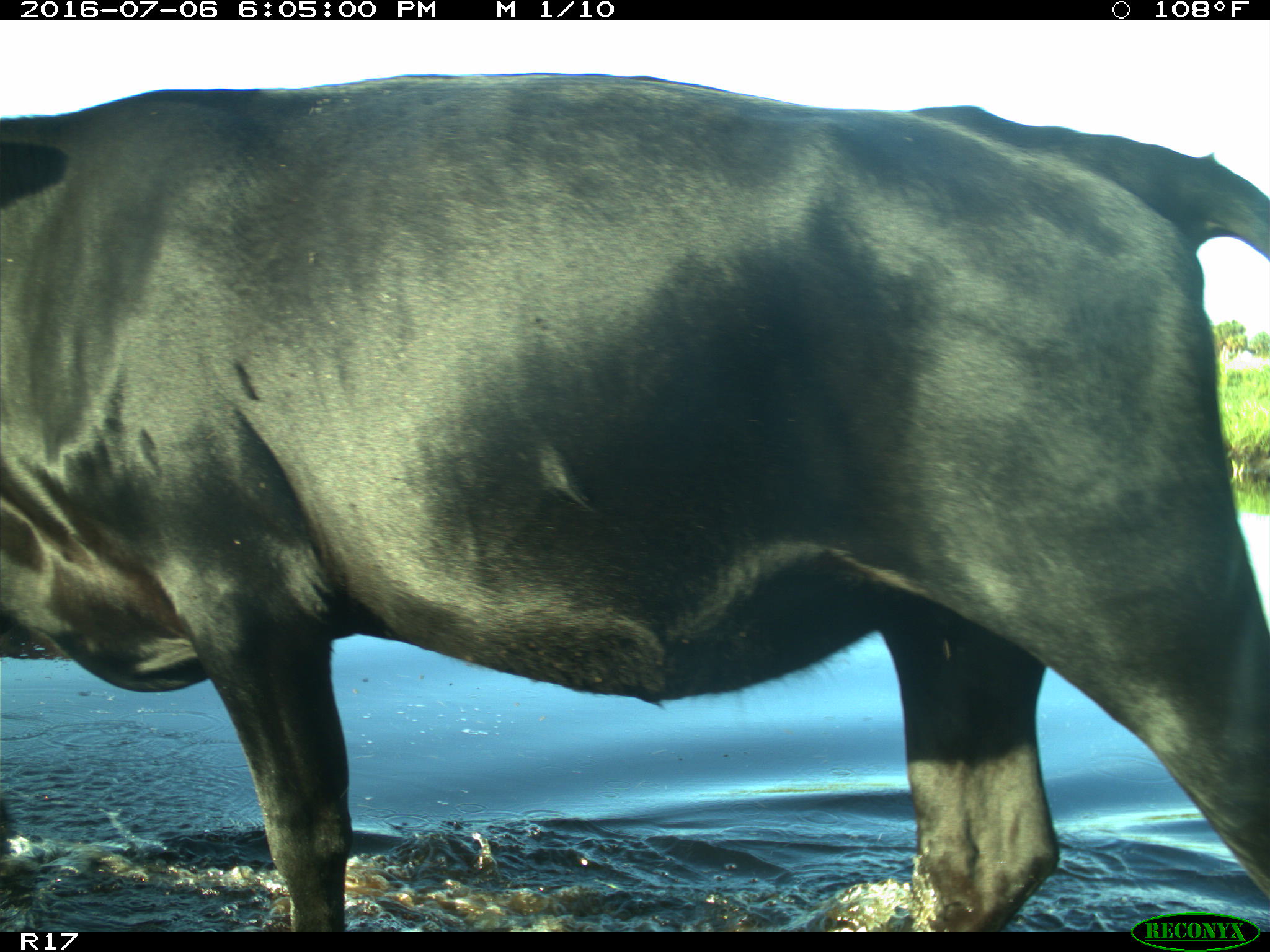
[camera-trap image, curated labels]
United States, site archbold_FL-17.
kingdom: Animalia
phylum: Chordata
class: Mammalia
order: Artiodactyla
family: Bovidae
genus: Bos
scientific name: Bos taurus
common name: domestic cow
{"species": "Bos taurus (domestic cow)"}